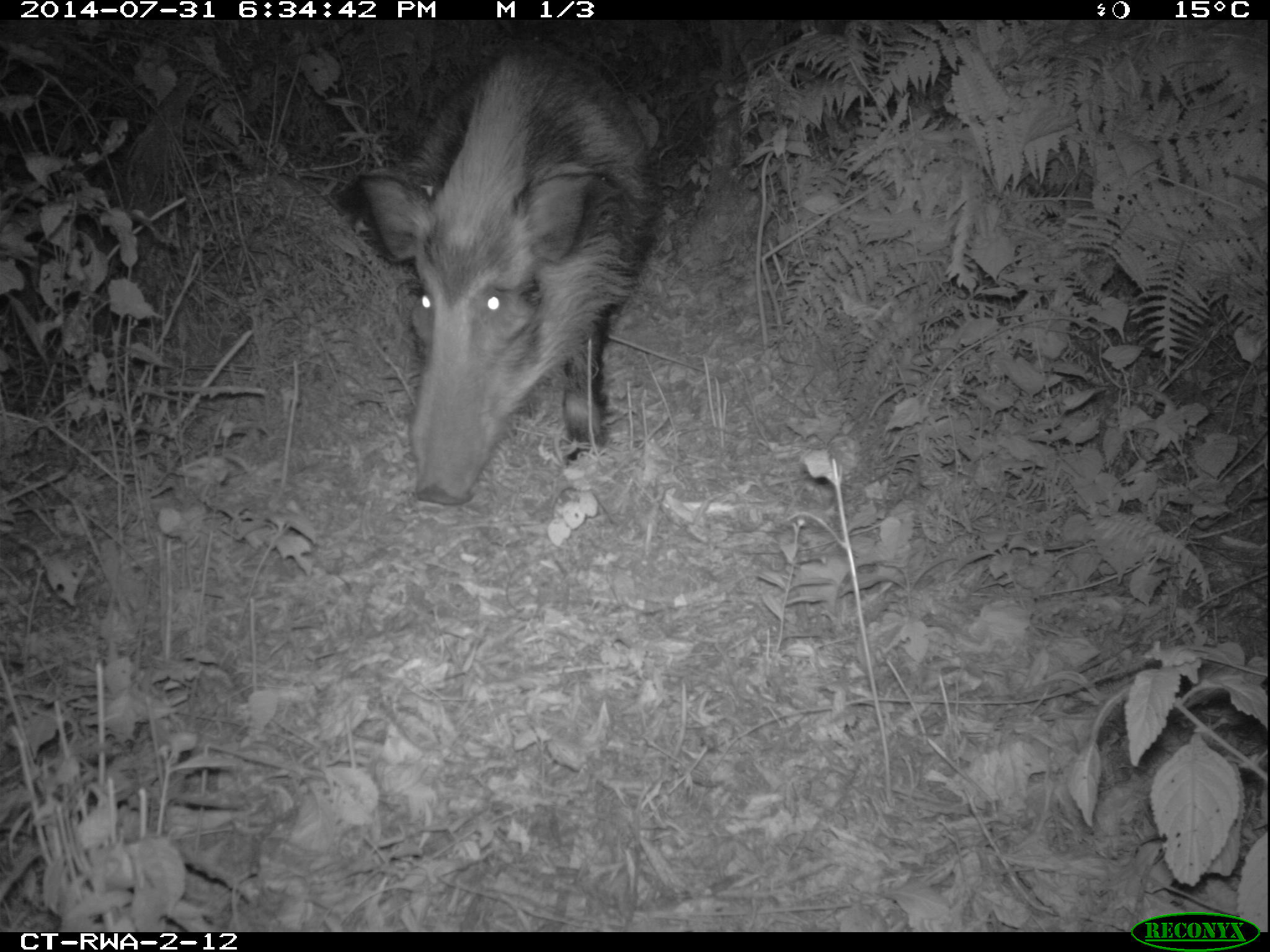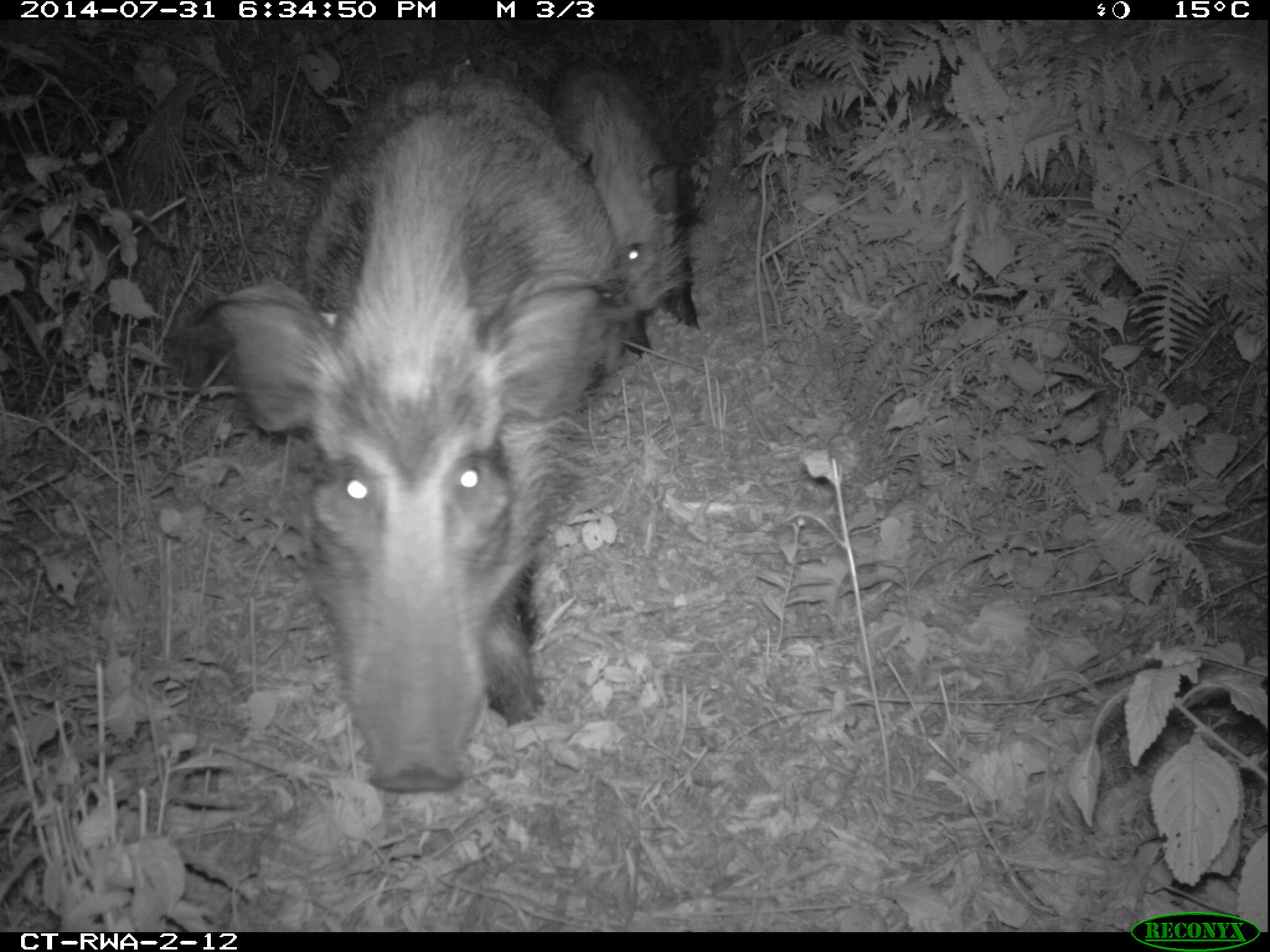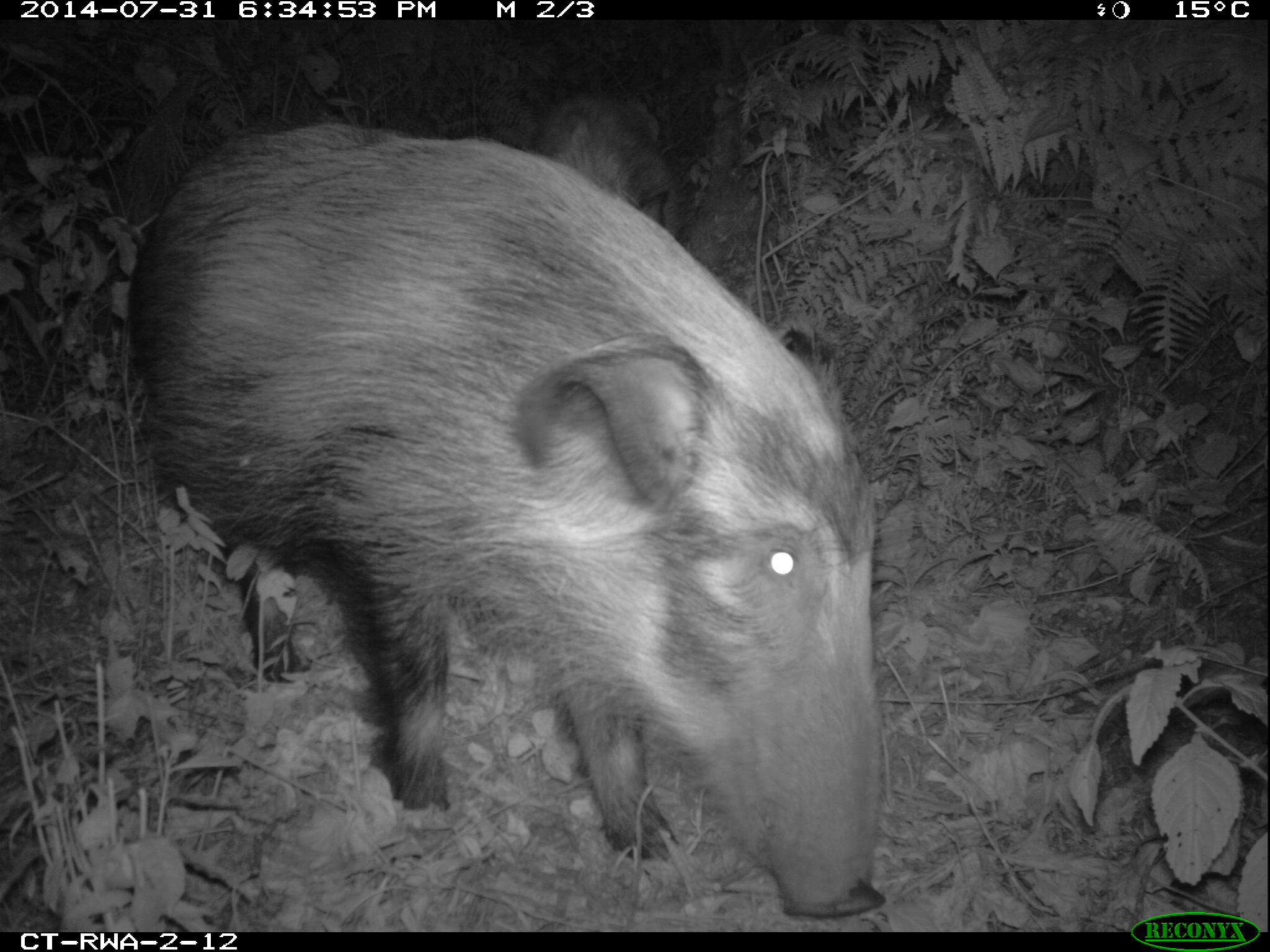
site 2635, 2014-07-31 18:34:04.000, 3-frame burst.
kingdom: Animalia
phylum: Chordata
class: Mammalia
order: Artiodactyla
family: Suidae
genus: Potamochoerus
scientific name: Potamochoerus larvatus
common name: bushpig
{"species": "Potamochoerus larvatus (bushpig)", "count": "2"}